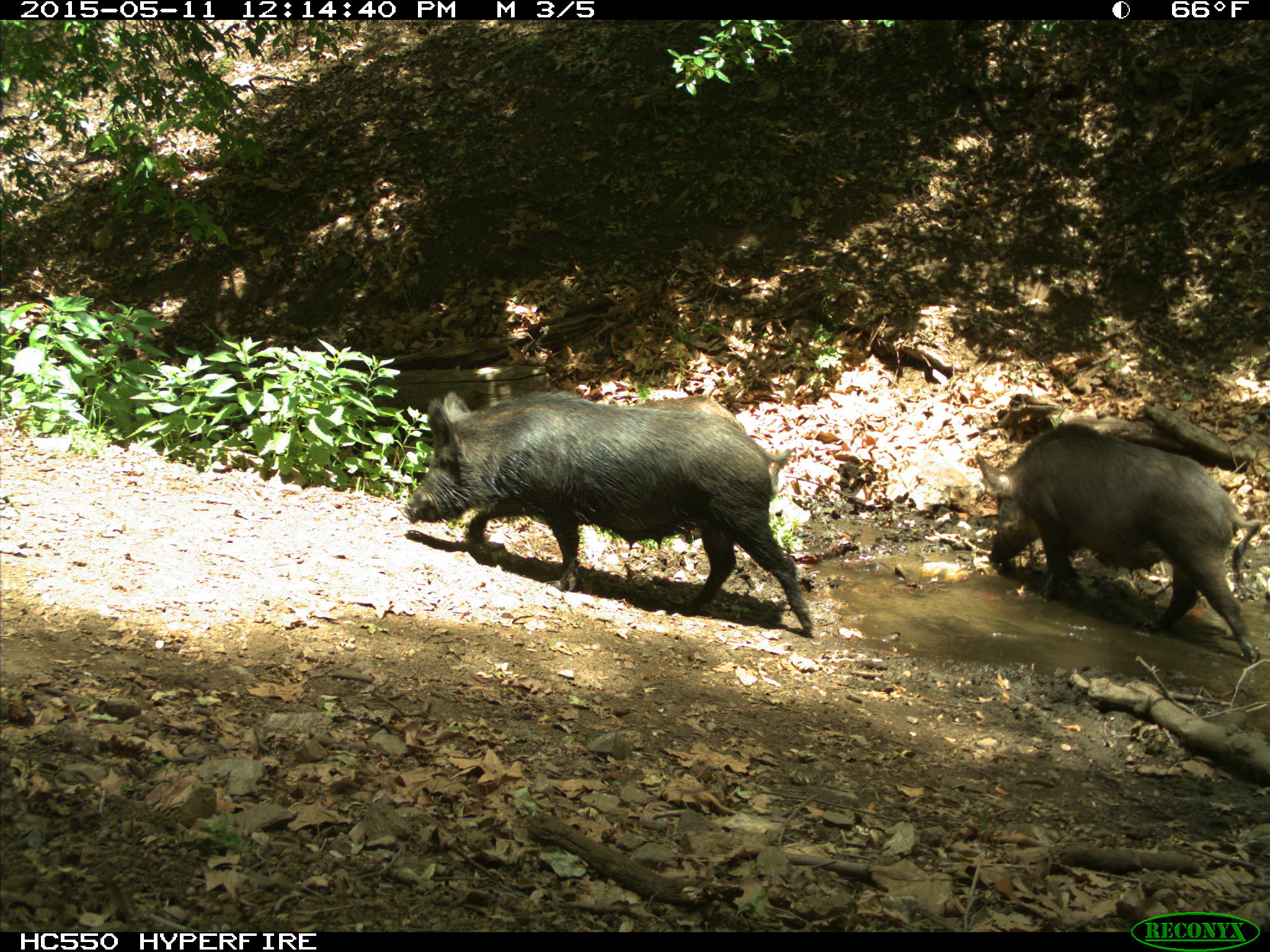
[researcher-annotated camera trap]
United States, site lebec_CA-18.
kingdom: Animalia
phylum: Chordata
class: Mammalia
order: Artiodactyla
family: Suidae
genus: Sus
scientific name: Sus scrofa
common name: wild boar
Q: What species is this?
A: Sus scrofa (wild boar).